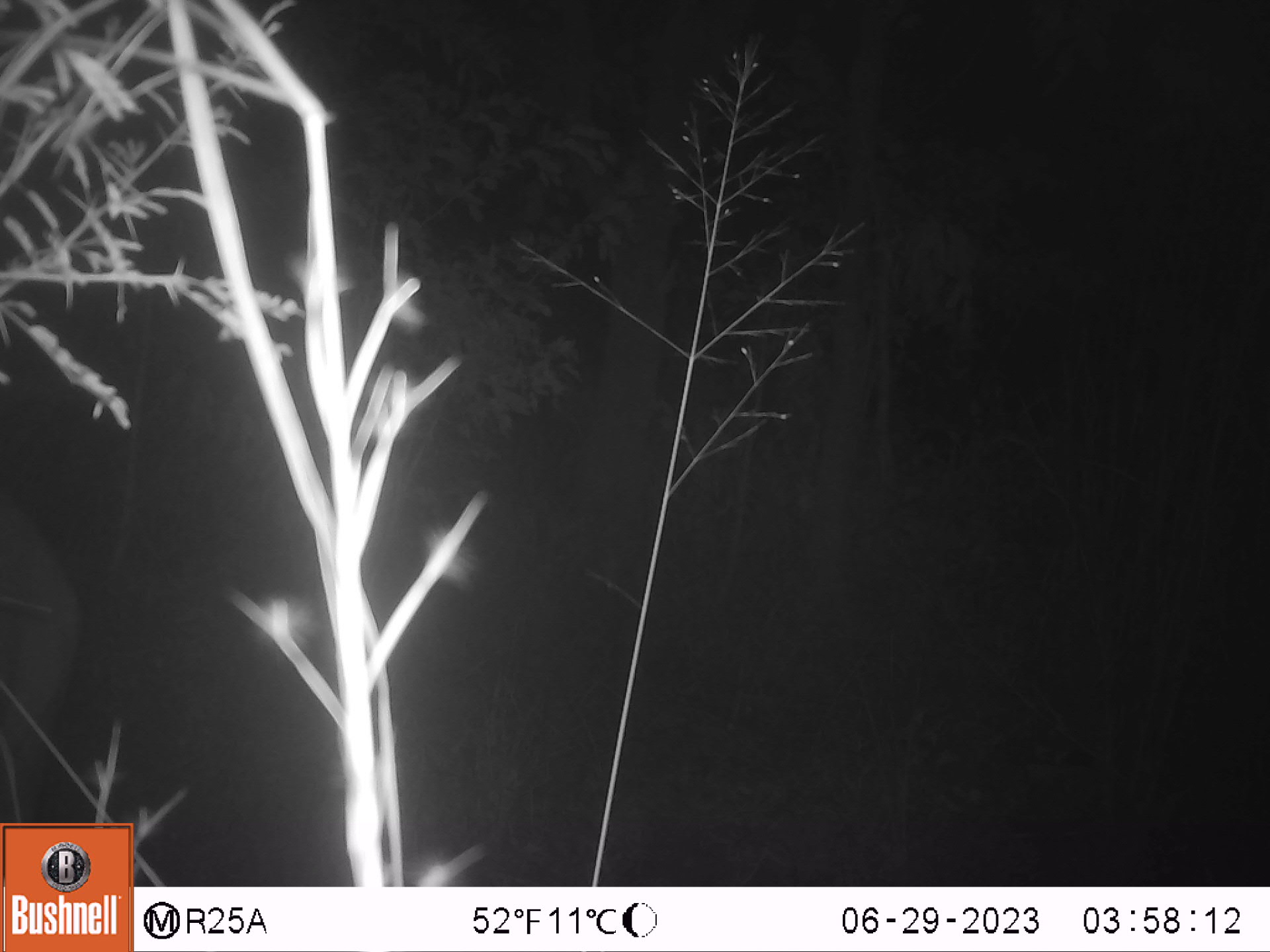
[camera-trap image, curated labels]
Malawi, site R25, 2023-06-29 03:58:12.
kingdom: Animalia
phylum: Chordata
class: Mammalia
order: Artiodactyla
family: Bovidae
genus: Tragelaphus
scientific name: Tragelaphus strepsiceros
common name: greater kudu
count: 1